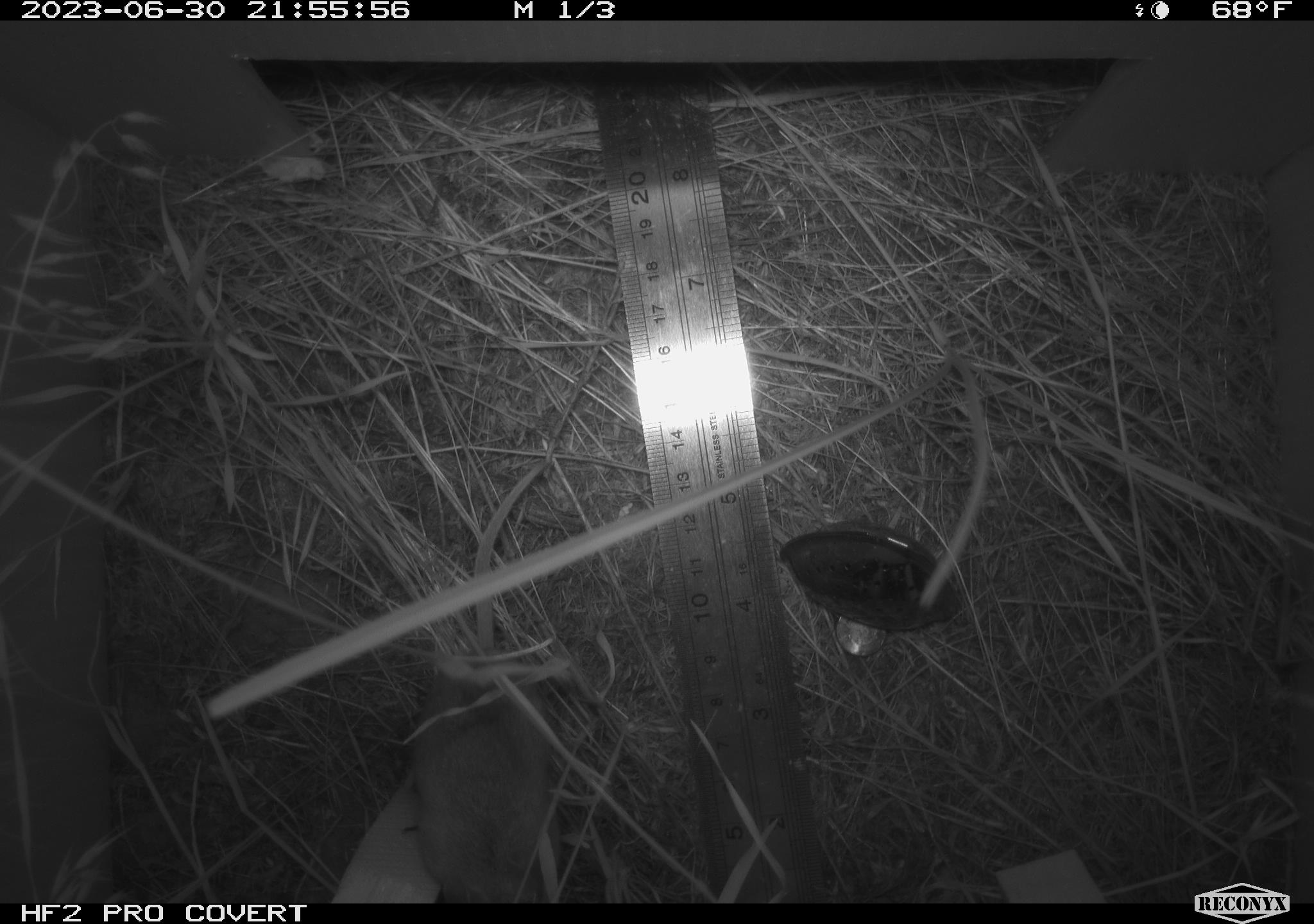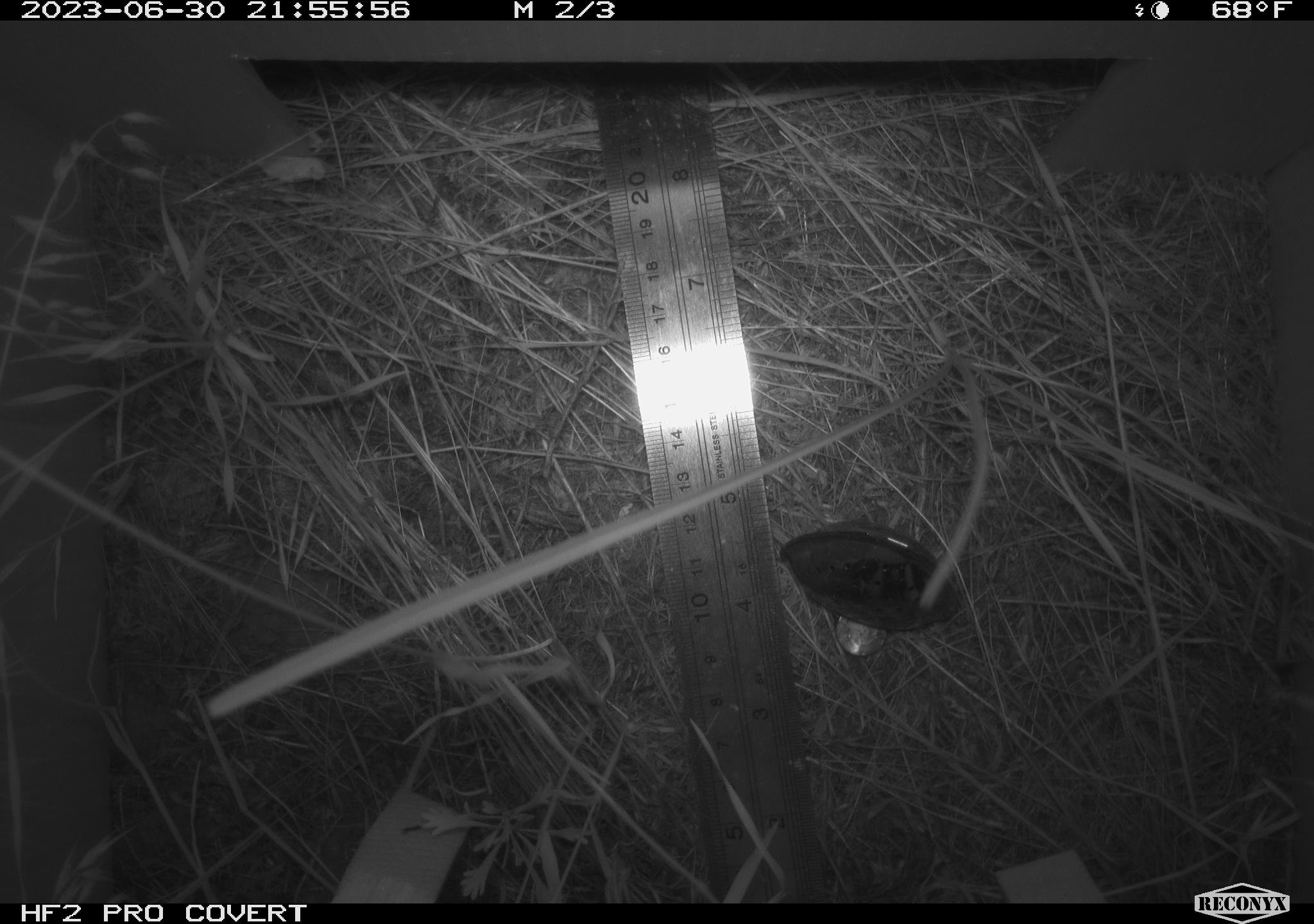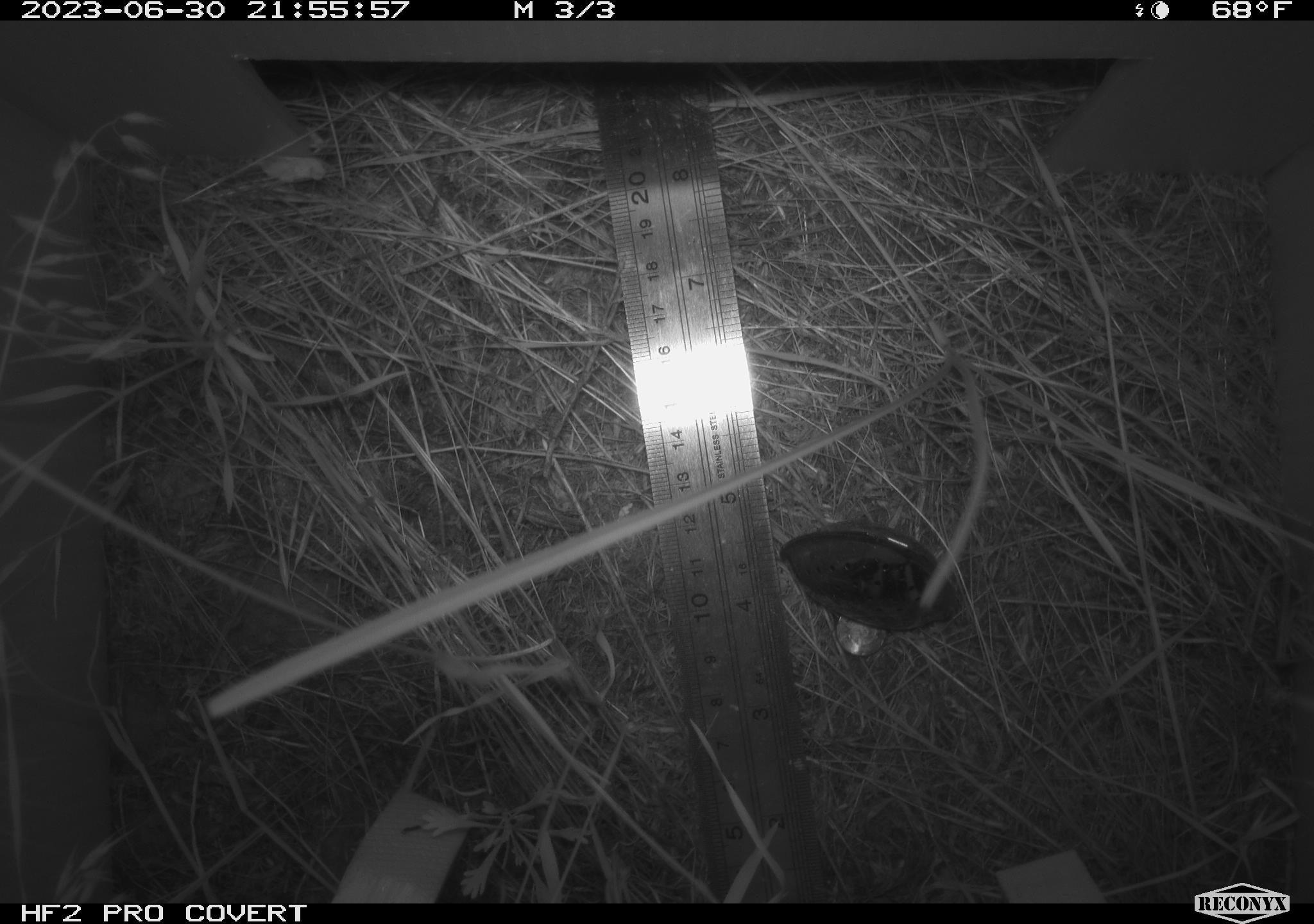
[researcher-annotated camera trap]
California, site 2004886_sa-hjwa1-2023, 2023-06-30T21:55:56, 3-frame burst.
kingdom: Animalia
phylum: Chordata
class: Mammalia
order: Rodentia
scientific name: Rodentia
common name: mouse species